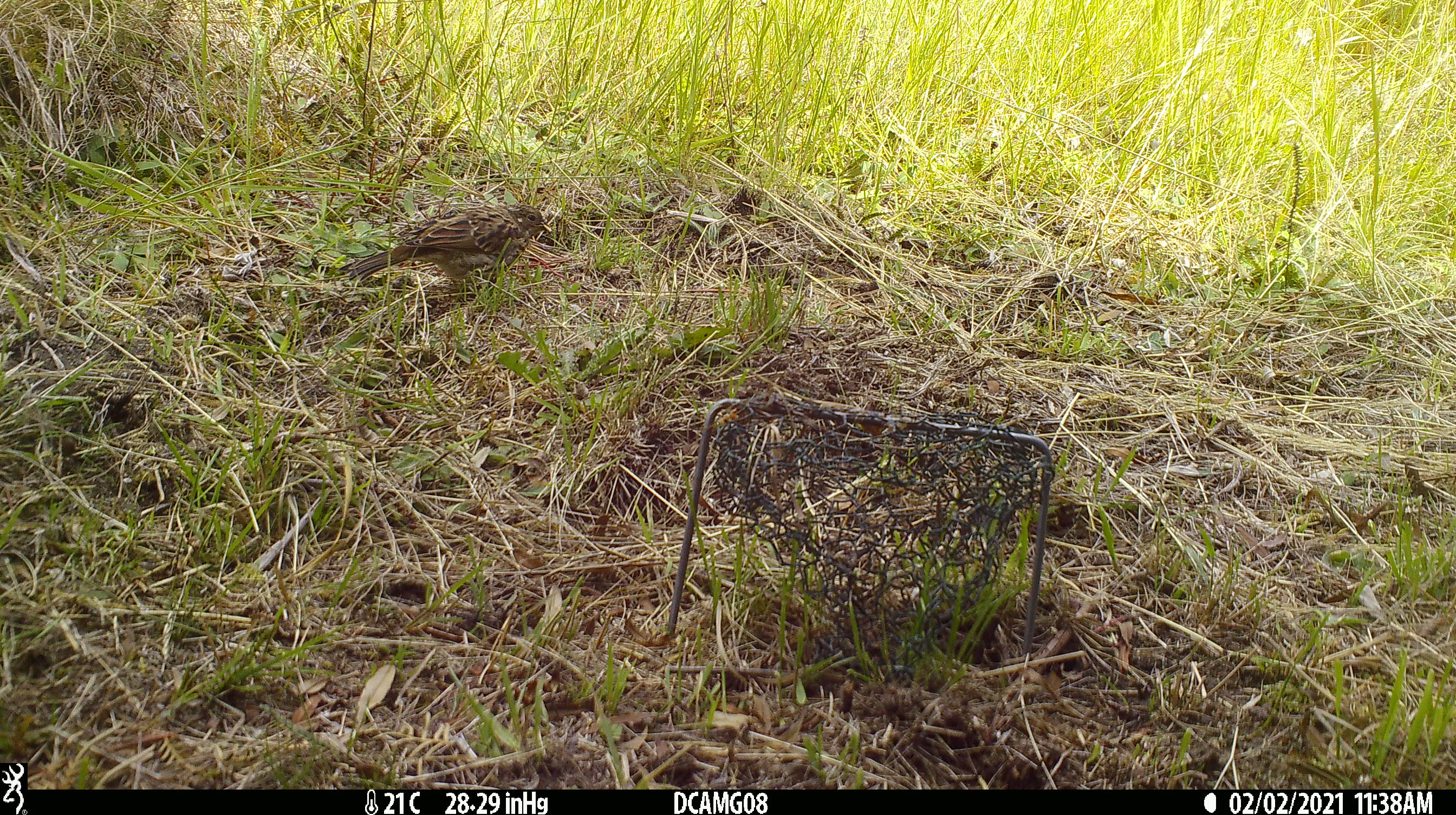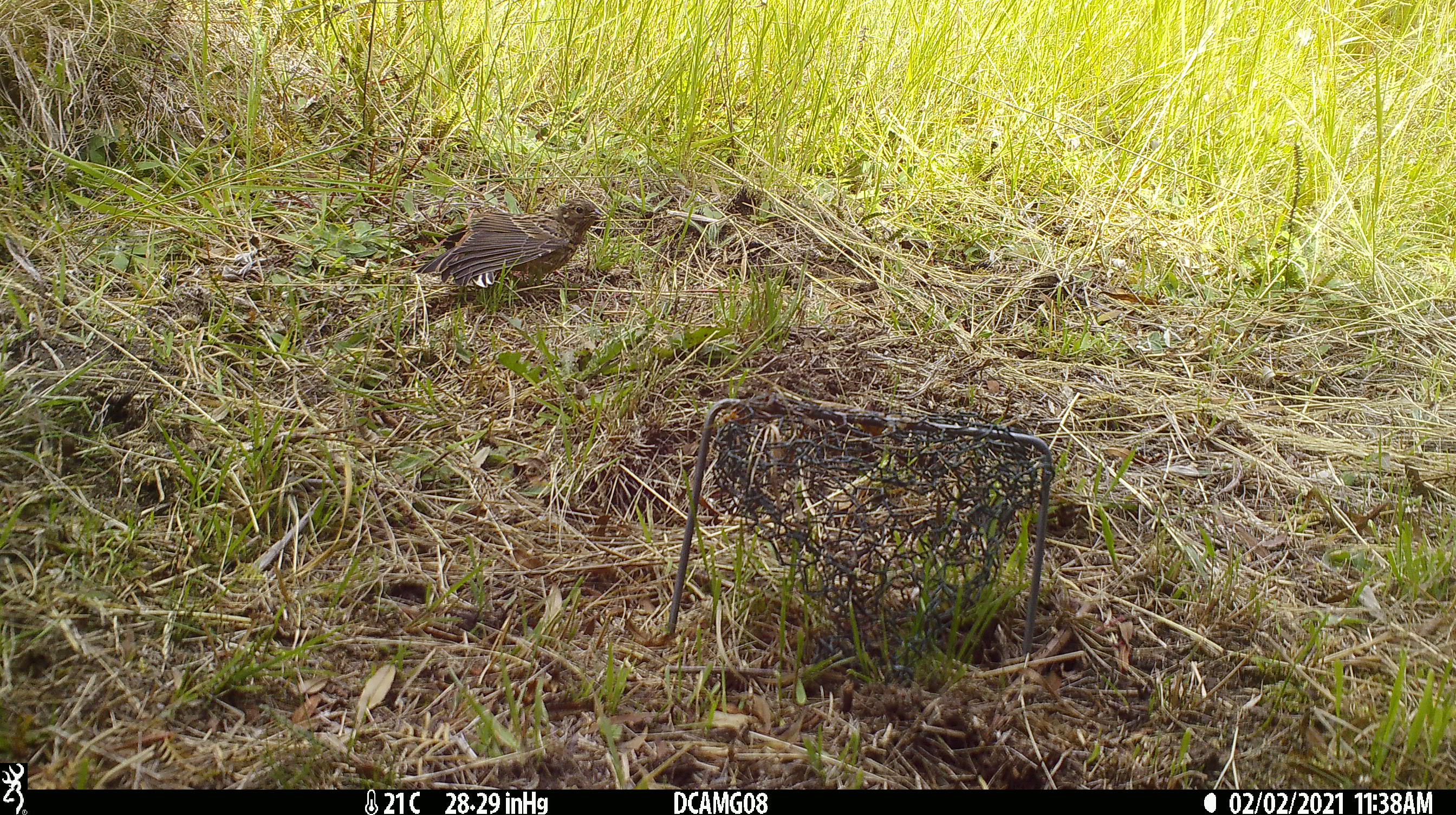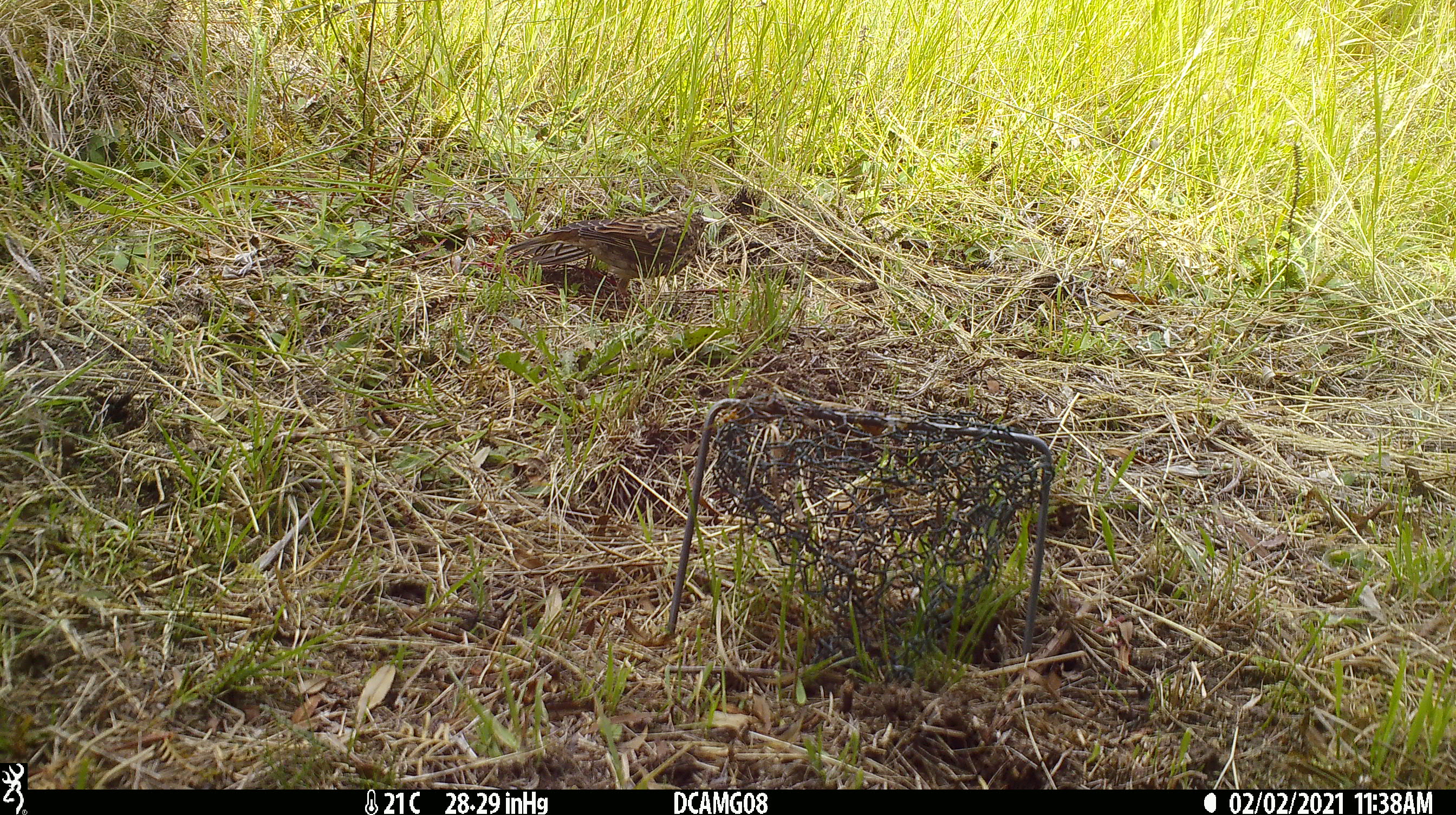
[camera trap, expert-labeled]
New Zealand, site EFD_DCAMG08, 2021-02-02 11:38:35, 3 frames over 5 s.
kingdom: Animalia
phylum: Chordata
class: Aves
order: Passeriformes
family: Emberizidae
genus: Emberiza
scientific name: Emberiza citrinella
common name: yellowhammer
Yellowhammer (Emberiza citrinella).